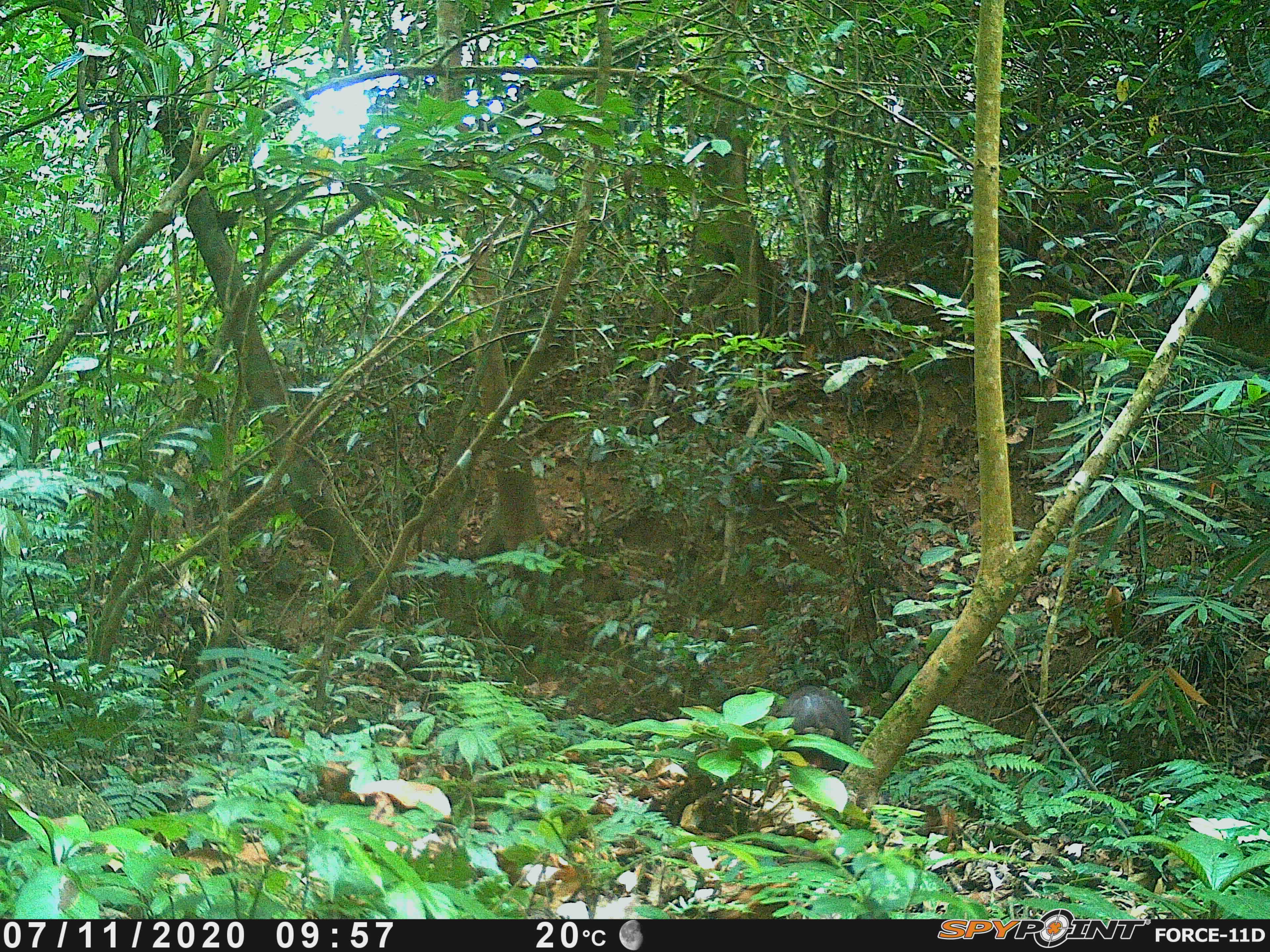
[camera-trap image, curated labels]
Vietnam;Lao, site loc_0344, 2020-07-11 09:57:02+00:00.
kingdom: Animalia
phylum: Chordata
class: Mammalia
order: Primates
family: Cercopithecidae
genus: Macaca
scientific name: Macaca arctoides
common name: stump-tailed macaque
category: stump tailed macaque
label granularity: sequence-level